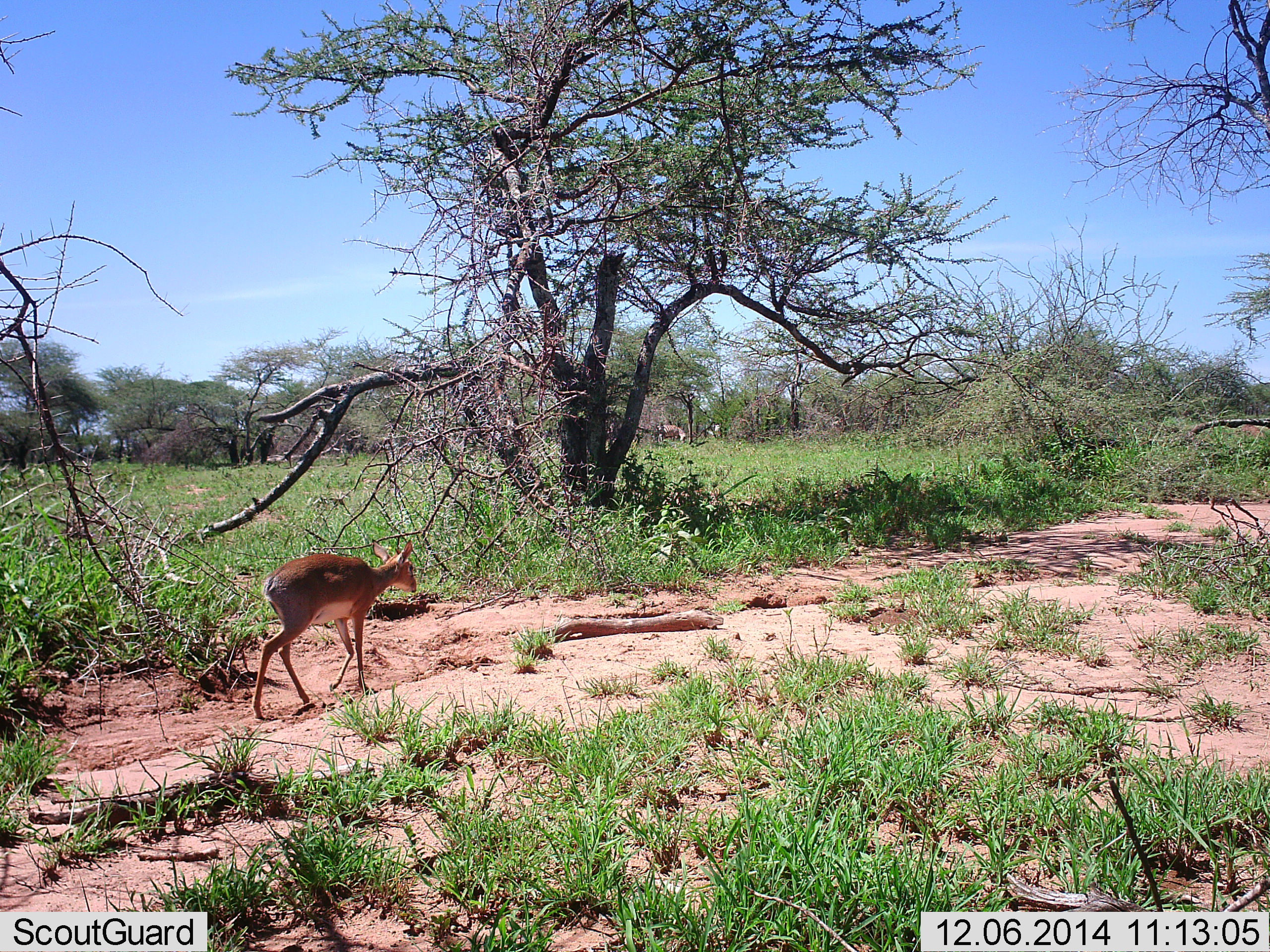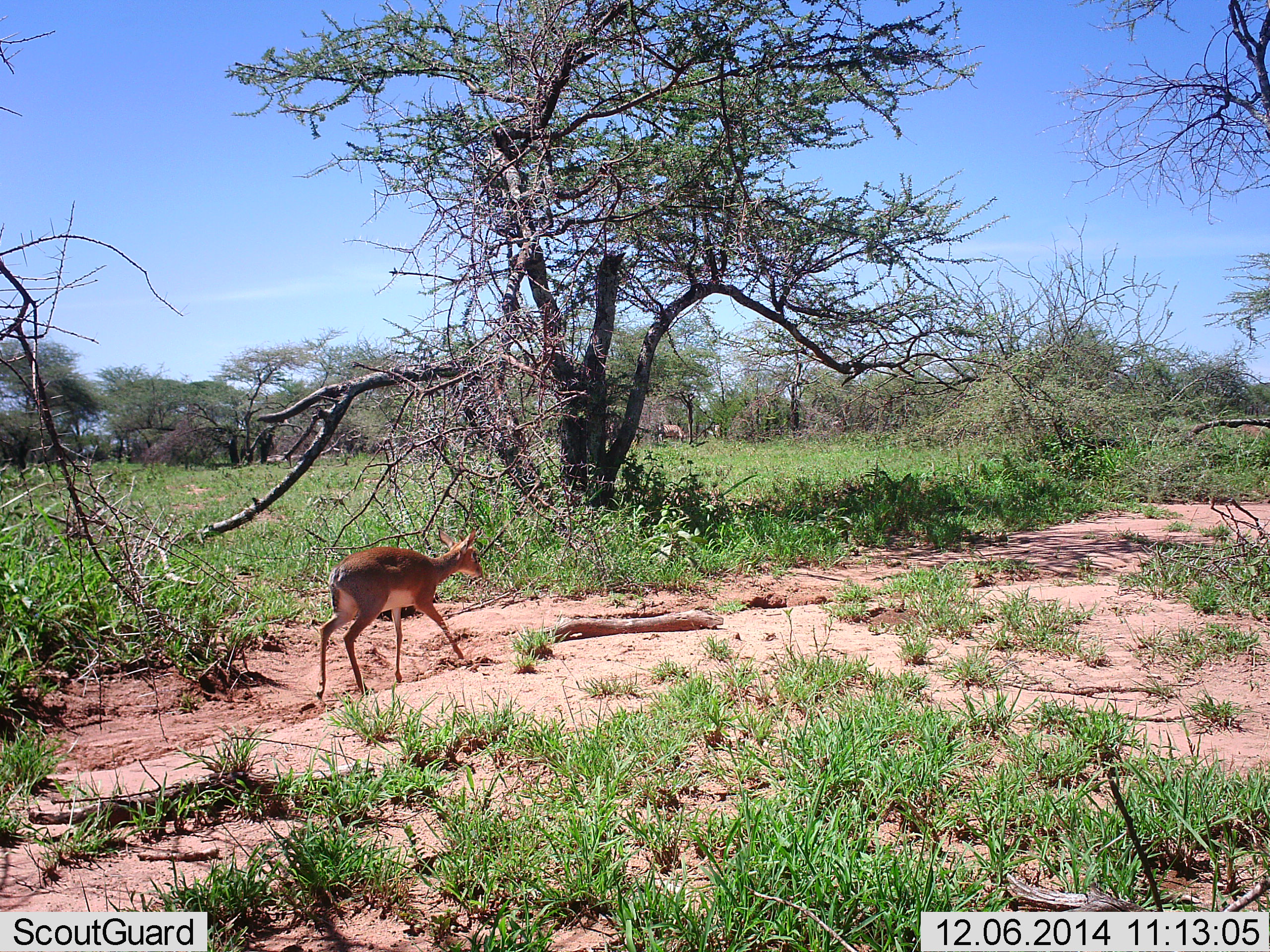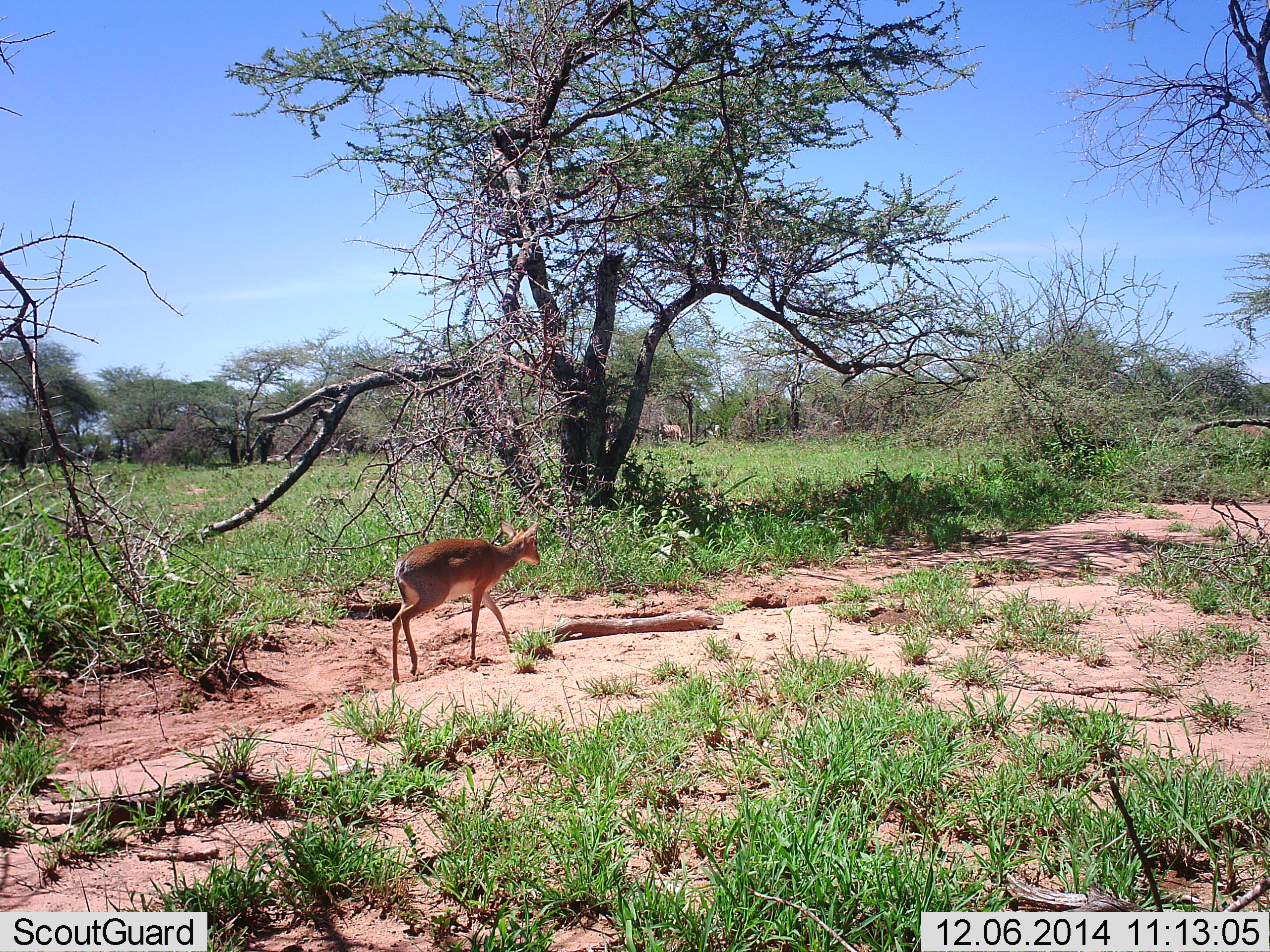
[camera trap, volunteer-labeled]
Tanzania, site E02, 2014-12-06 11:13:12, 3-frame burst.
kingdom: Animalia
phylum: Chordata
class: Mammalia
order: Artiodactyla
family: Bovidae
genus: Madoqua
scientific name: Madoqua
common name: dikdik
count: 1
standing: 0%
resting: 0%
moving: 100%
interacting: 0%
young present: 0%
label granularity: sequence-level